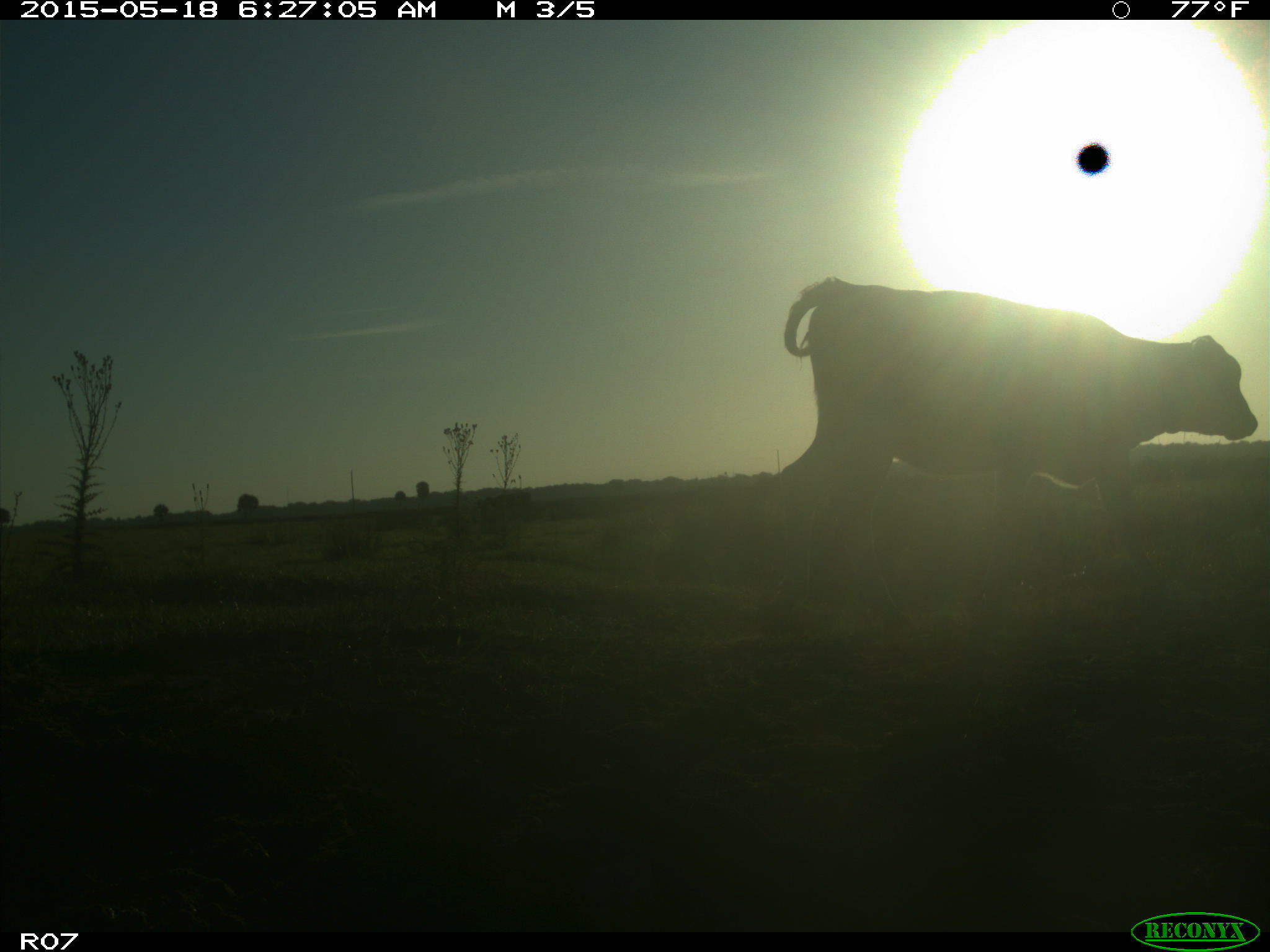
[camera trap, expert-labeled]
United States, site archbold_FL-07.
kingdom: Animalia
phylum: Chordata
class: Mammalia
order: Artiodactyla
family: Bovidae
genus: Bos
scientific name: Bos taurus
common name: domestic cow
Bos taurus (domestic cow).